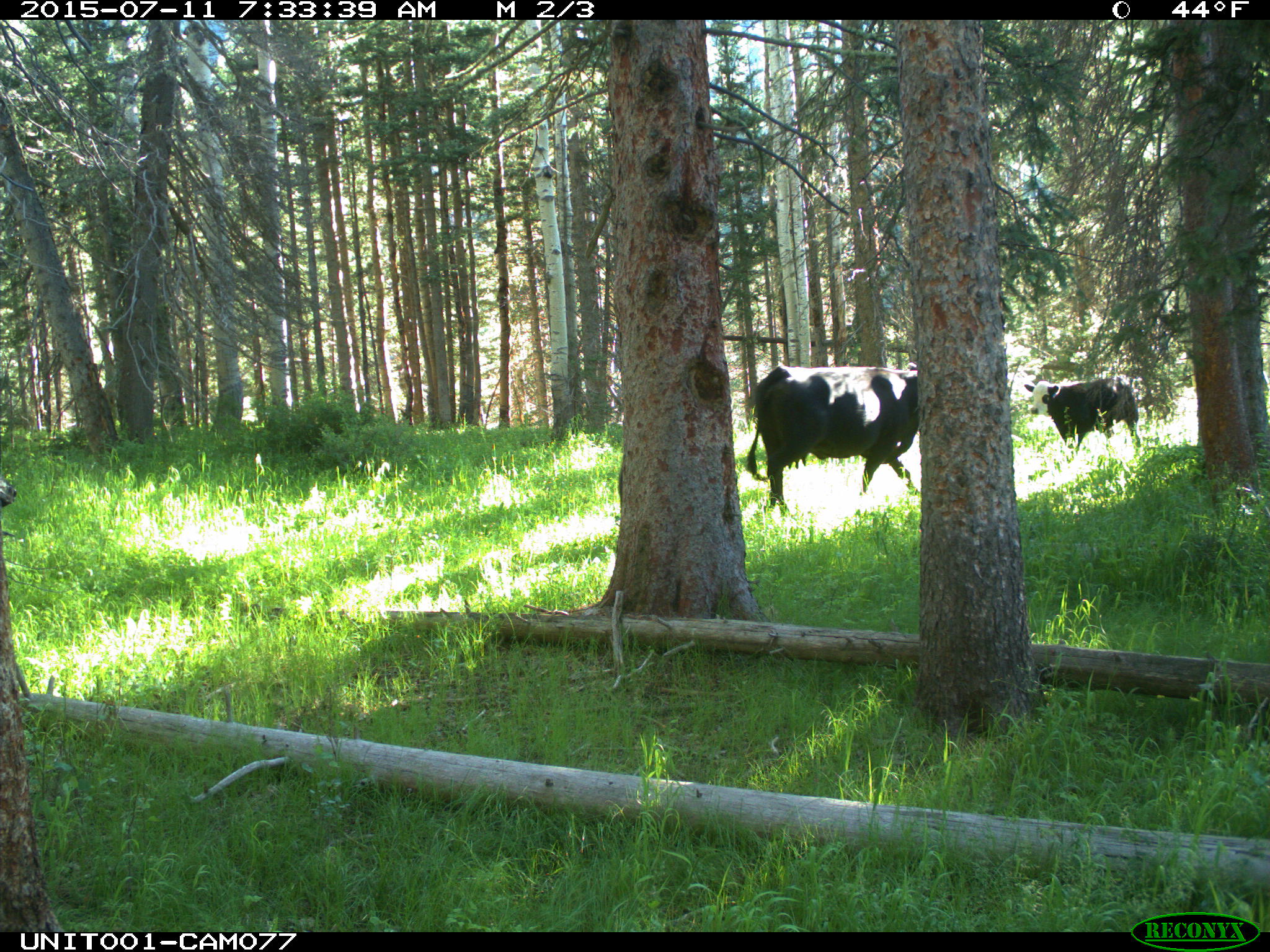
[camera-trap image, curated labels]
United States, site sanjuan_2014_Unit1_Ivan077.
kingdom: Animalia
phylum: Chordata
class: Mammalia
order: Artiodactyla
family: Bovidae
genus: Bos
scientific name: Bos taurus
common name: domestic cow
Bos taurus (domestic cow).